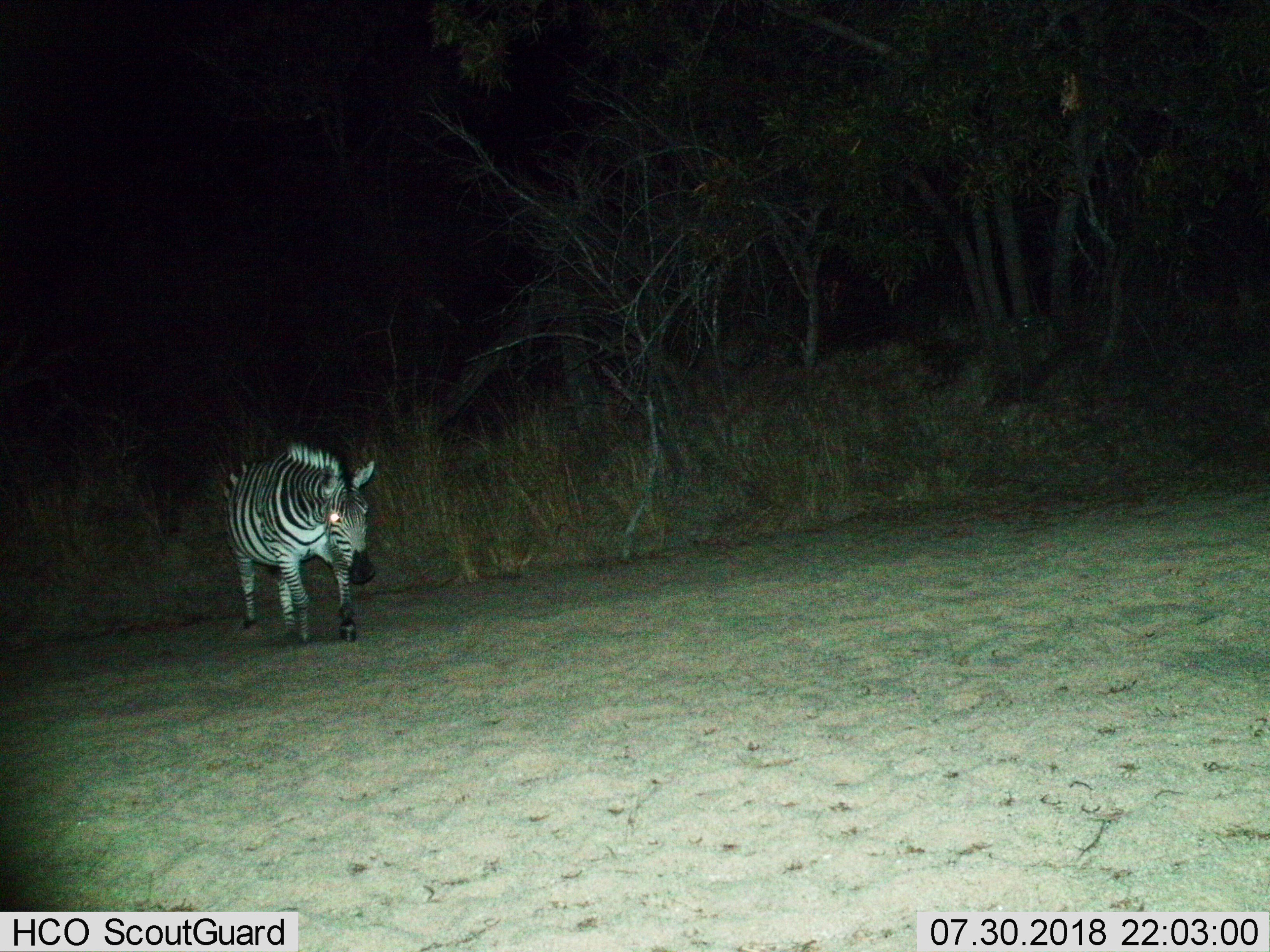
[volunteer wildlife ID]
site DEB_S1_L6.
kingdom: Animalia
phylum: Chordata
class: Mammalia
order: Perissodactyla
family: Equidae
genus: Equus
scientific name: Equus quagga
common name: plains zebra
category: zebraplains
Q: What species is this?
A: Zebraplains (plains zebra) (Equus quagga).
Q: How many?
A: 1.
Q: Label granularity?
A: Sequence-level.